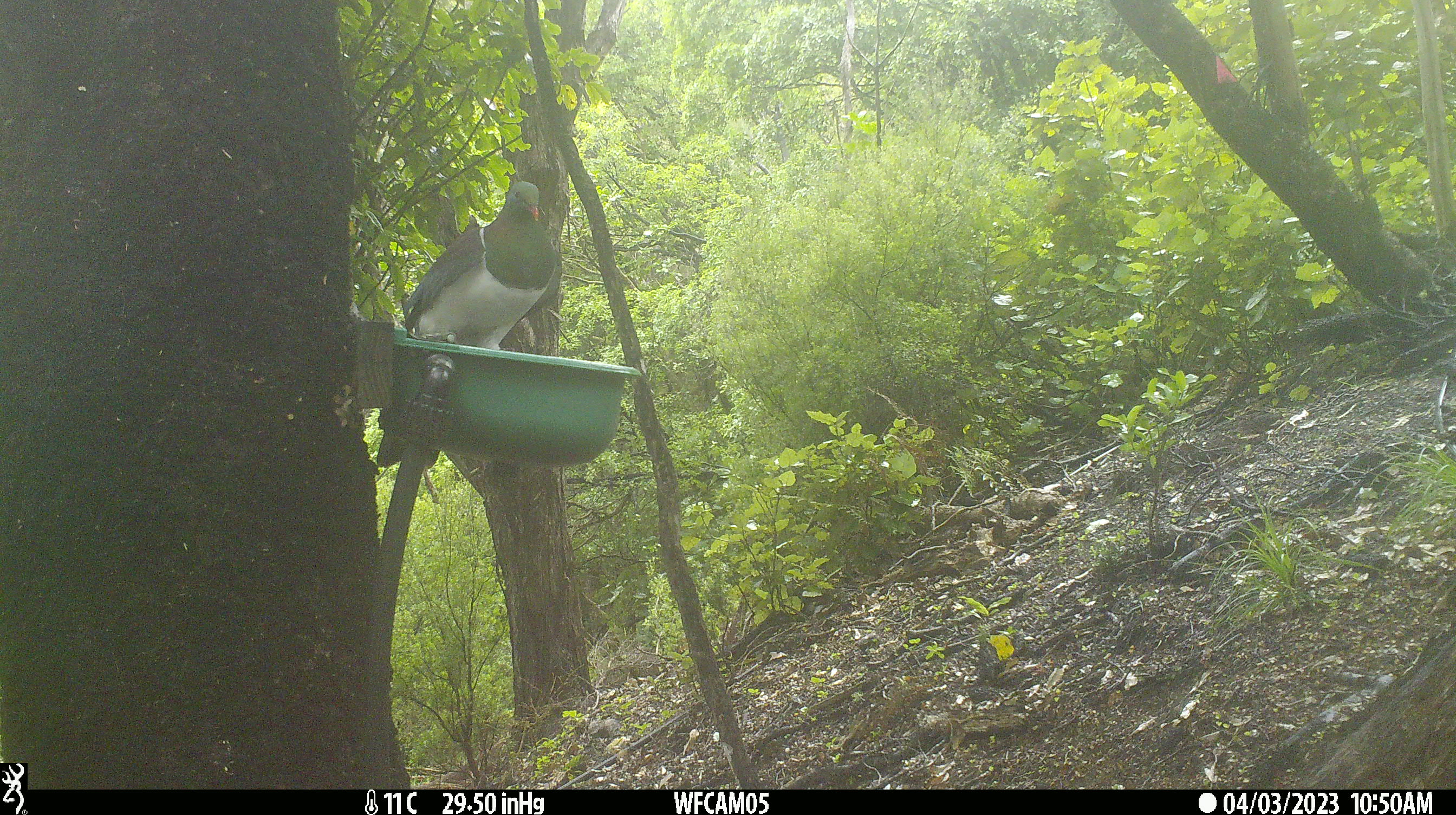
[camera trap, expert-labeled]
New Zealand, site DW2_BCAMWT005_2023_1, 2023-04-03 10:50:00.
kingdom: Animalia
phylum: Chordata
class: Aves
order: Columbiformes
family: Columbidae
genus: Hemiphaga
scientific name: Hemiphaga novaeseelandiae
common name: new zealand pigeon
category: kereru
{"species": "kereru (new zealand pigeon) (Hemiphaga novaeseelandiae)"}